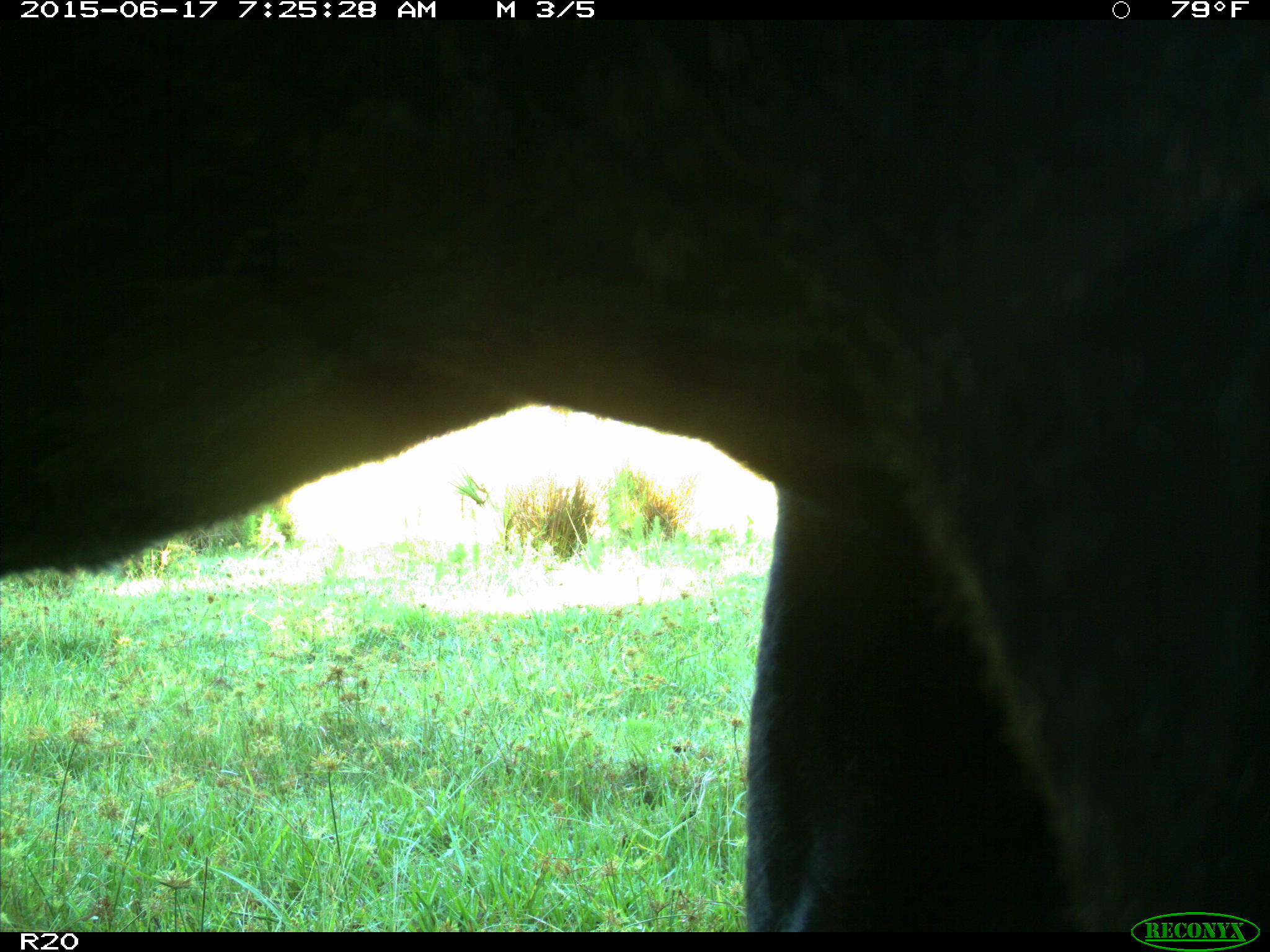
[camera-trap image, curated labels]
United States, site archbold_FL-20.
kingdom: Animalia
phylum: Chordata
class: Mammalia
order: Artiodactyla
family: Bovidae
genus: Bos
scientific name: Bos taurus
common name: domestic cow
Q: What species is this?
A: Bos taurus (domestic cow).